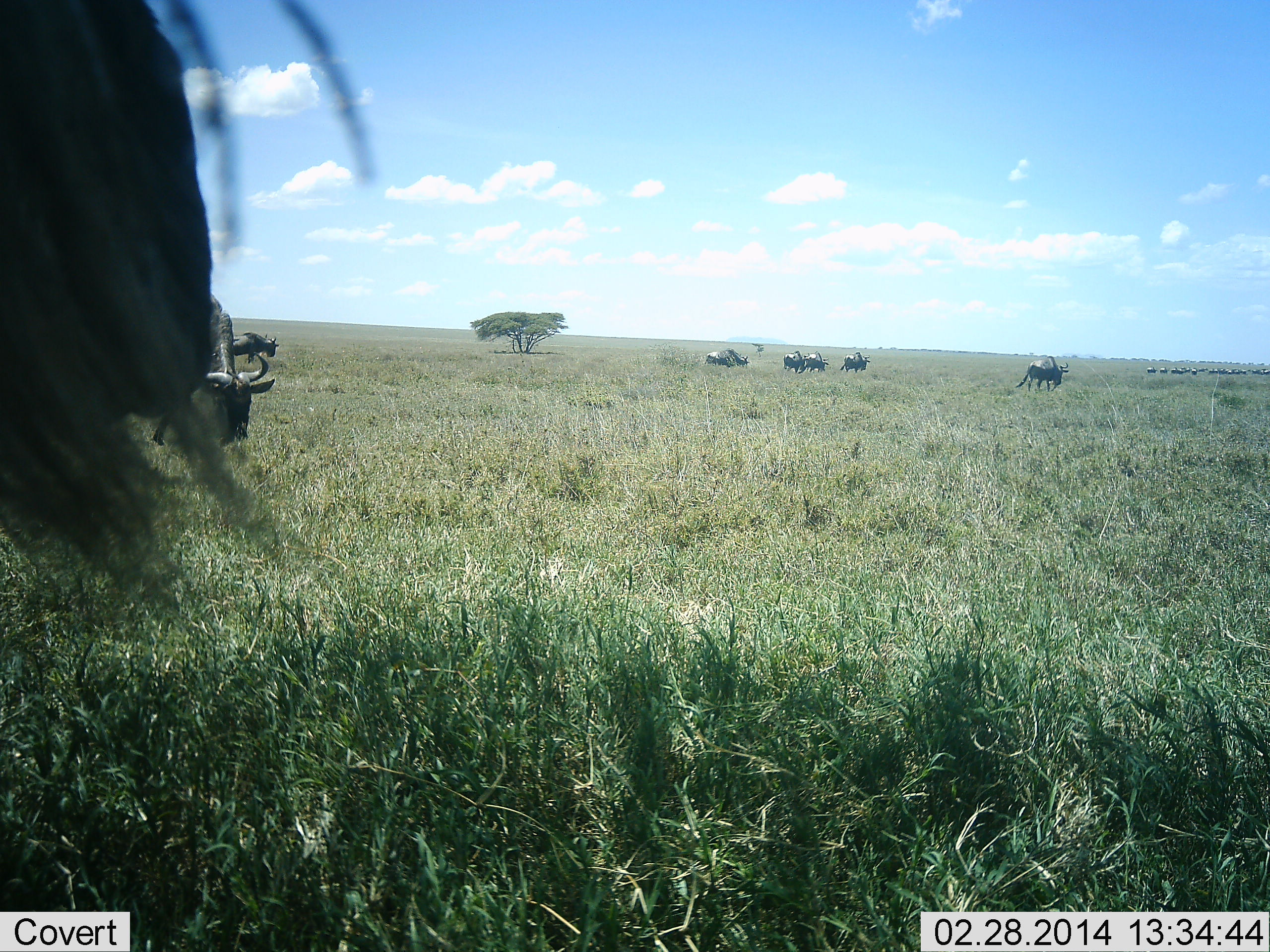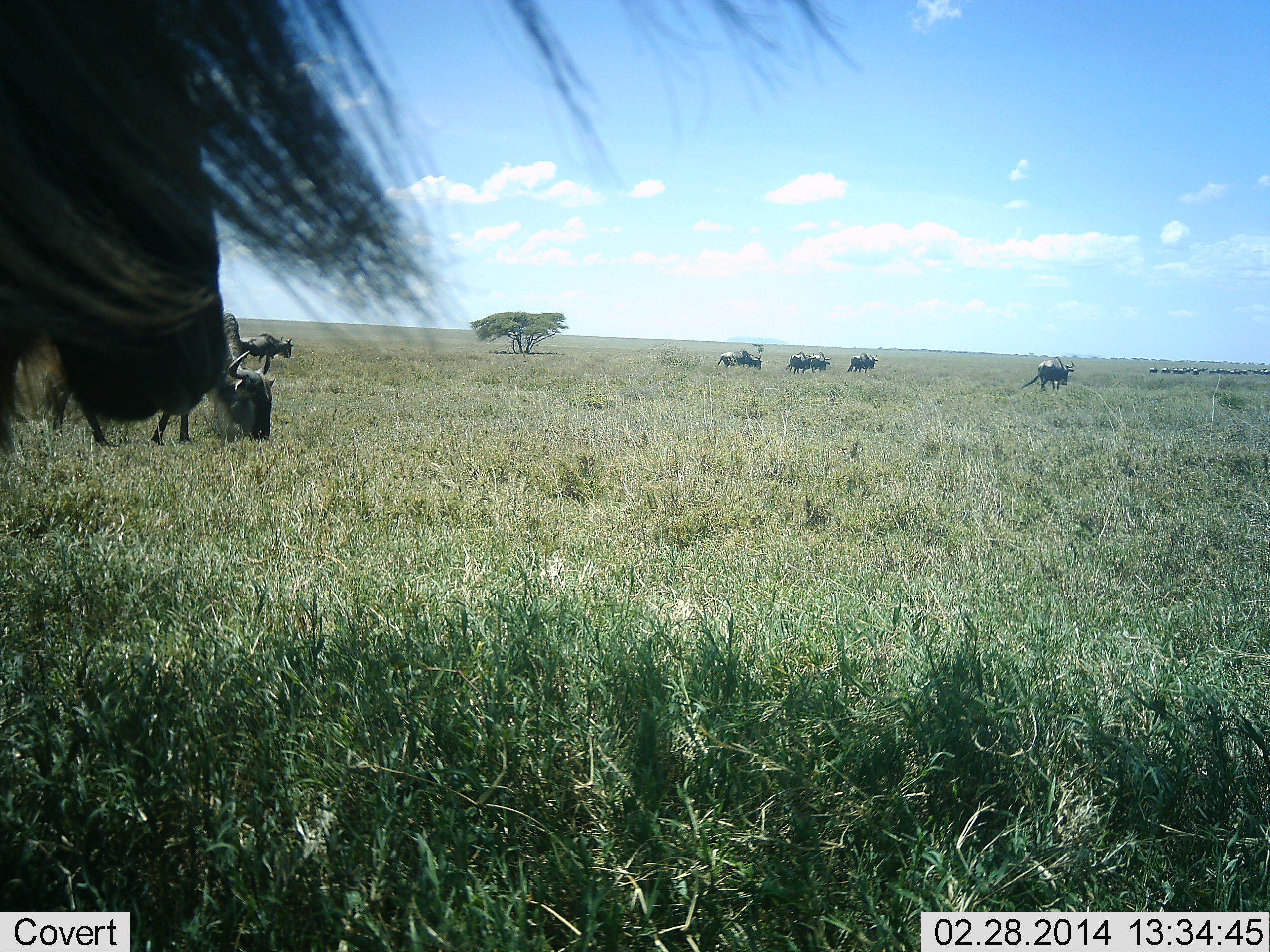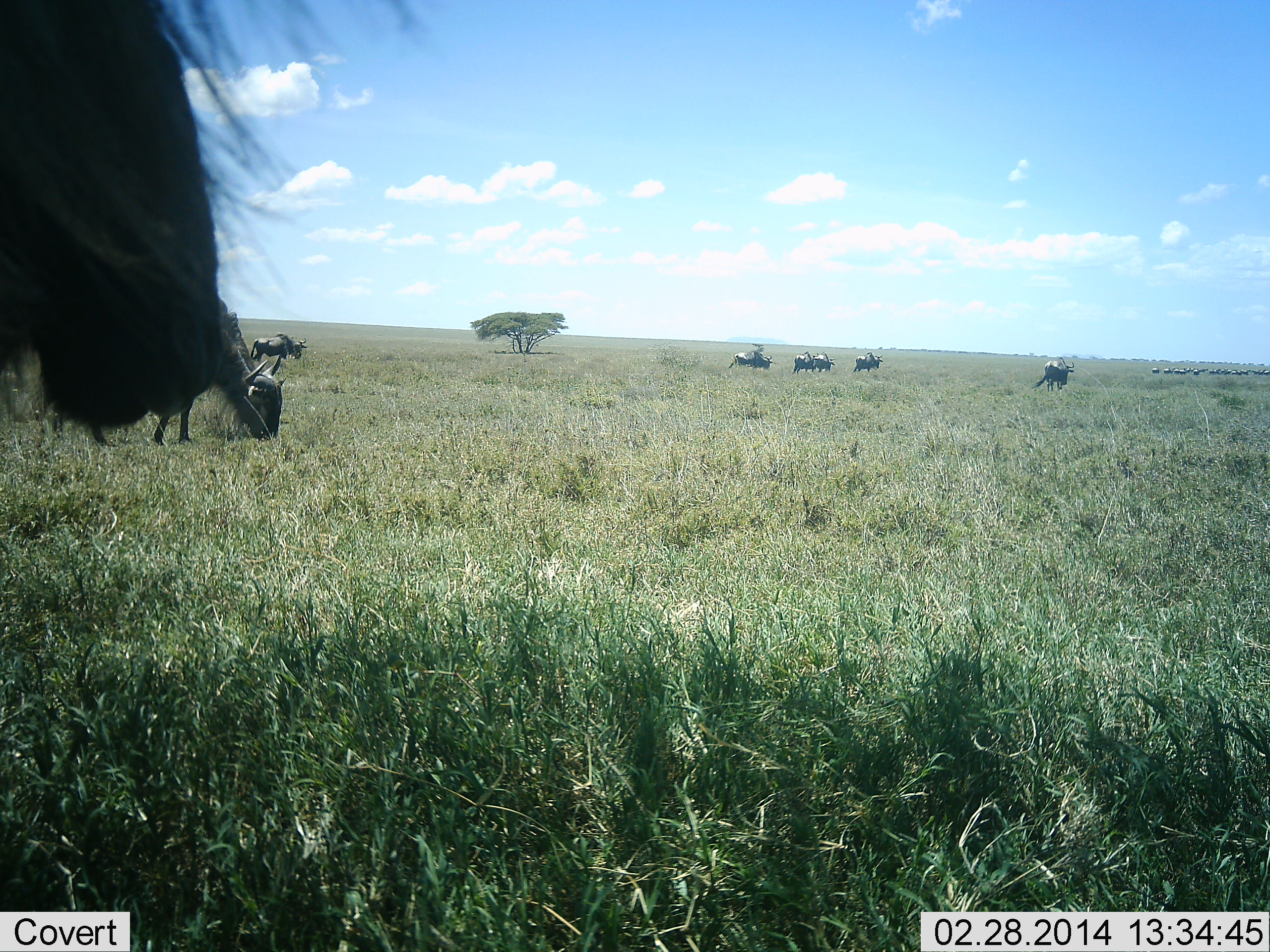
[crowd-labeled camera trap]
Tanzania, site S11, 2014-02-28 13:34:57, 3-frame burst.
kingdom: Animalia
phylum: Chordata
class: Mammalia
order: Artiodactyla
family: Bovidae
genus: Connochaetes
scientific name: Connochaetes taurinus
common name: blue wildebeest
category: wildebeest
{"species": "wildebeest (blue wildebeest) (Connochaetes taurinus)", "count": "11-50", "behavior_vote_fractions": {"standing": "40%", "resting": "0%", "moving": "100%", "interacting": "0%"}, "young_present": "0%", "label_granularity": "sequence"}